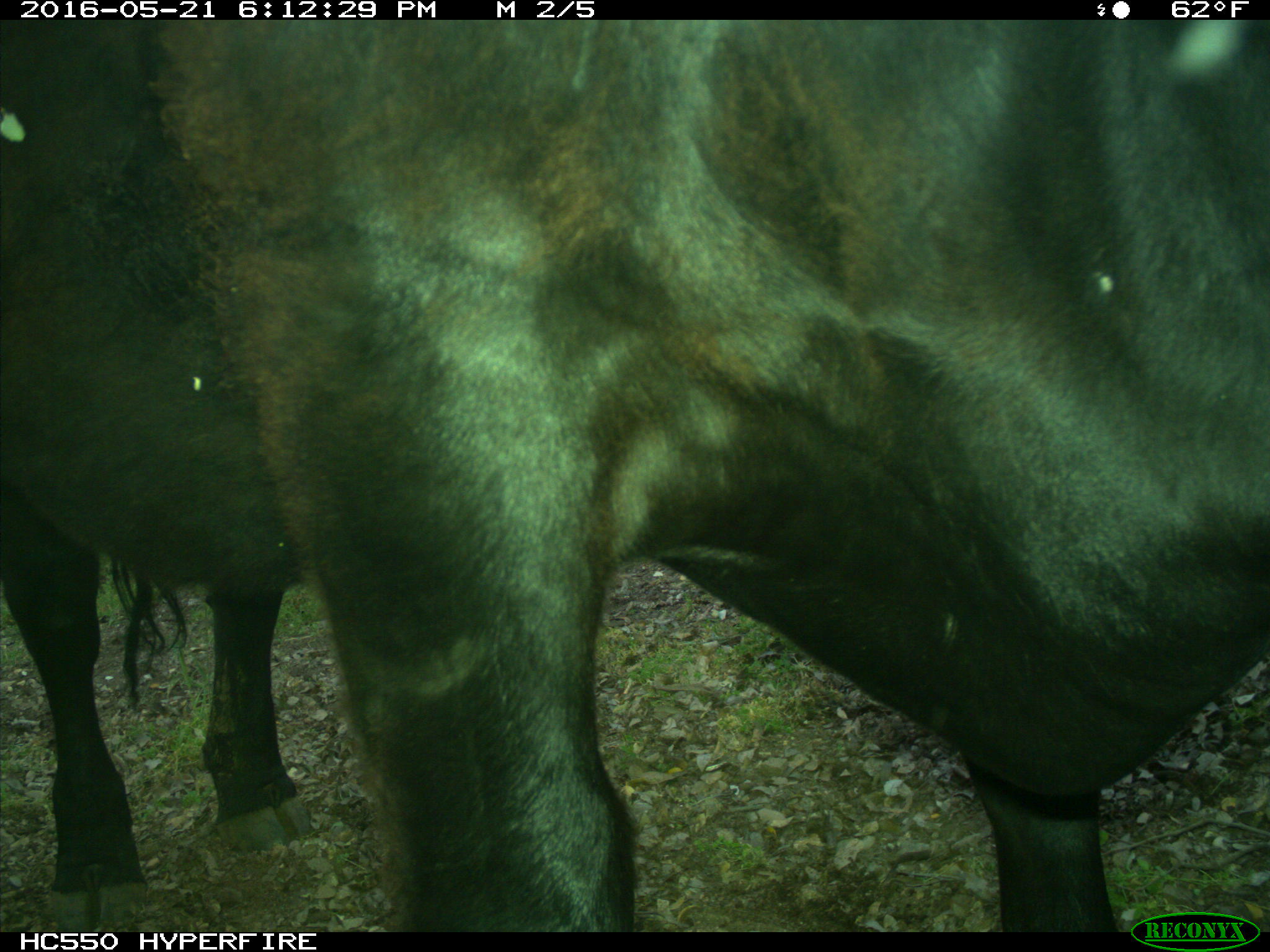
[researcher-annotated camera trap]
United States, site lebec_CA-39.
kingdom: Animalia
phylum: Chordata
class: Mammalia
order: Artiodactyla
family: Bovidae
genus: Bos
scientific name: Bos taurus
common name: domestic cow